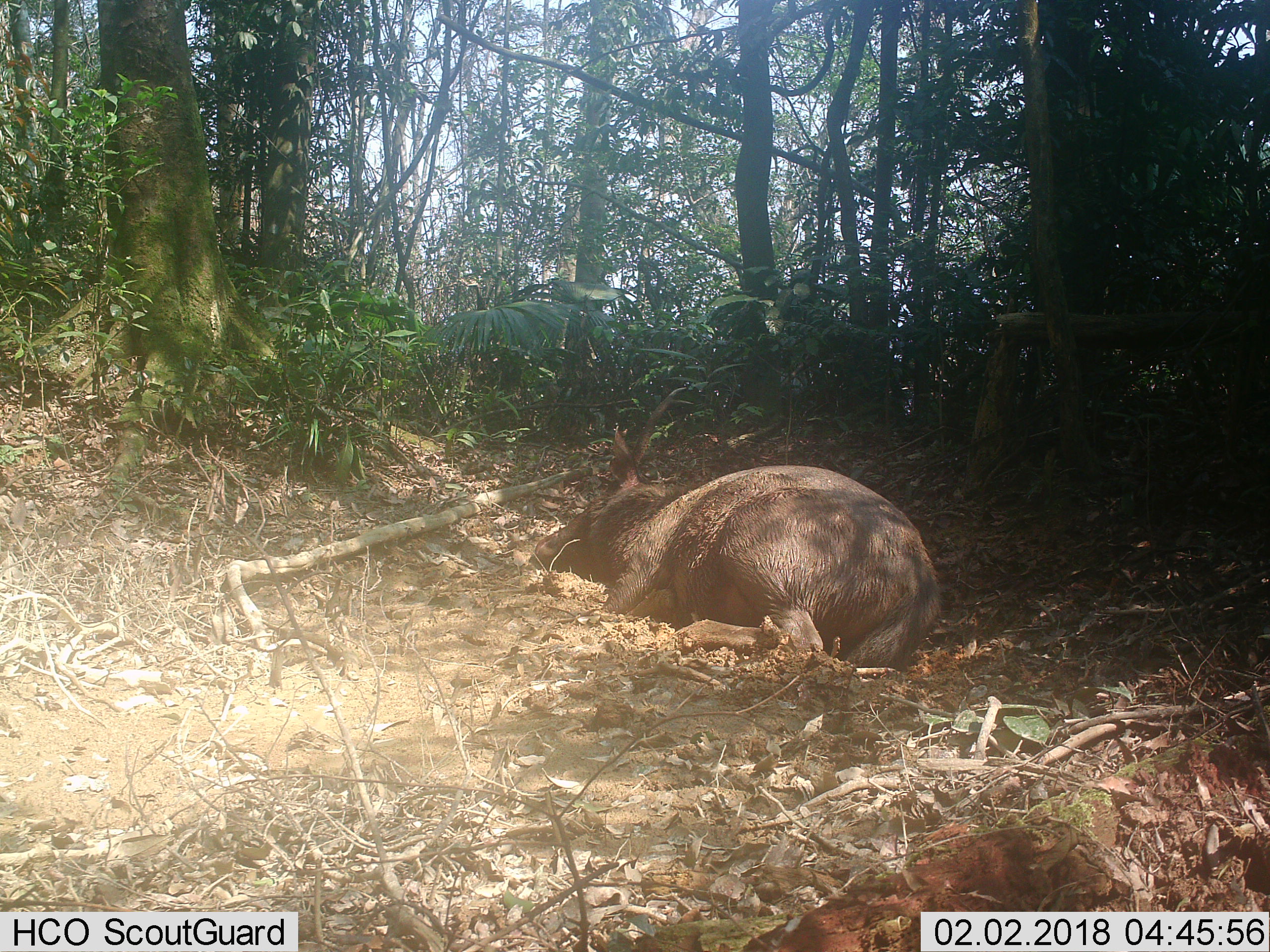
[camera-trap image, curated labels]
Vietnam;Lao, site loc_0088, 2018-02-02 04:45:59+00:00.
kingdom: Animalia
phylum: Chordata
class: Mammalia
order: Artiodactyla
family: Cervidae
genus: Rusa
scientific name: Rusa unicolor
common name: sambar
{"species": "sambar (Rusa unicolor)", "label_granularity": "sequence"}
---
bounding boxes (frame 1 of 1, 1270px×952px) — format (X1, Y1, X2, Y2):
sambar: (533, 384, 942, 671)